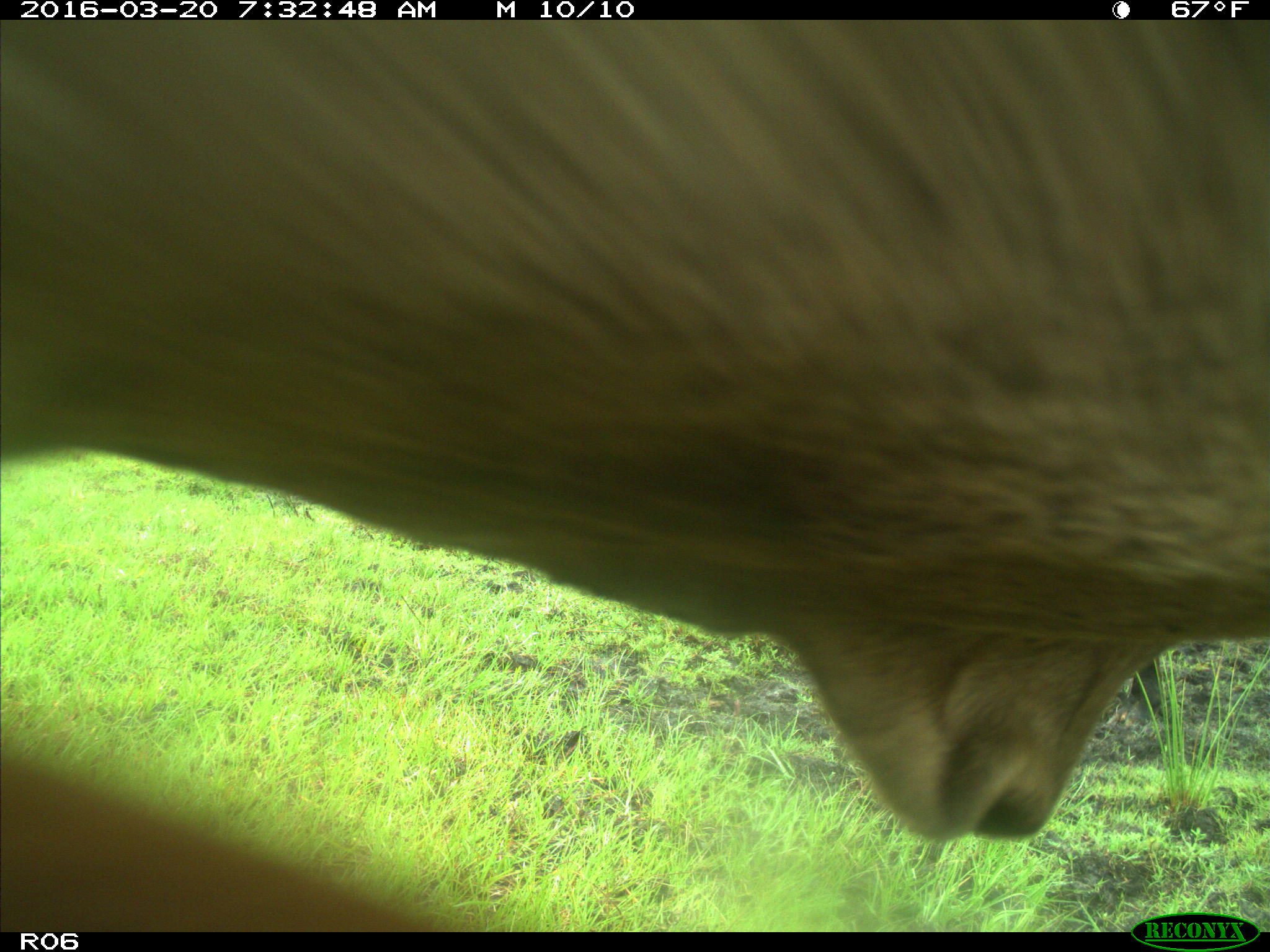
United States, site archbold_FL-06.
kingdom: Animalia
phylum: Chordata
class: Mammalia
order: Artiodactyla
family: Bovidae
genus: Bos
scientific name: Bos taurus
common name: domestic cow